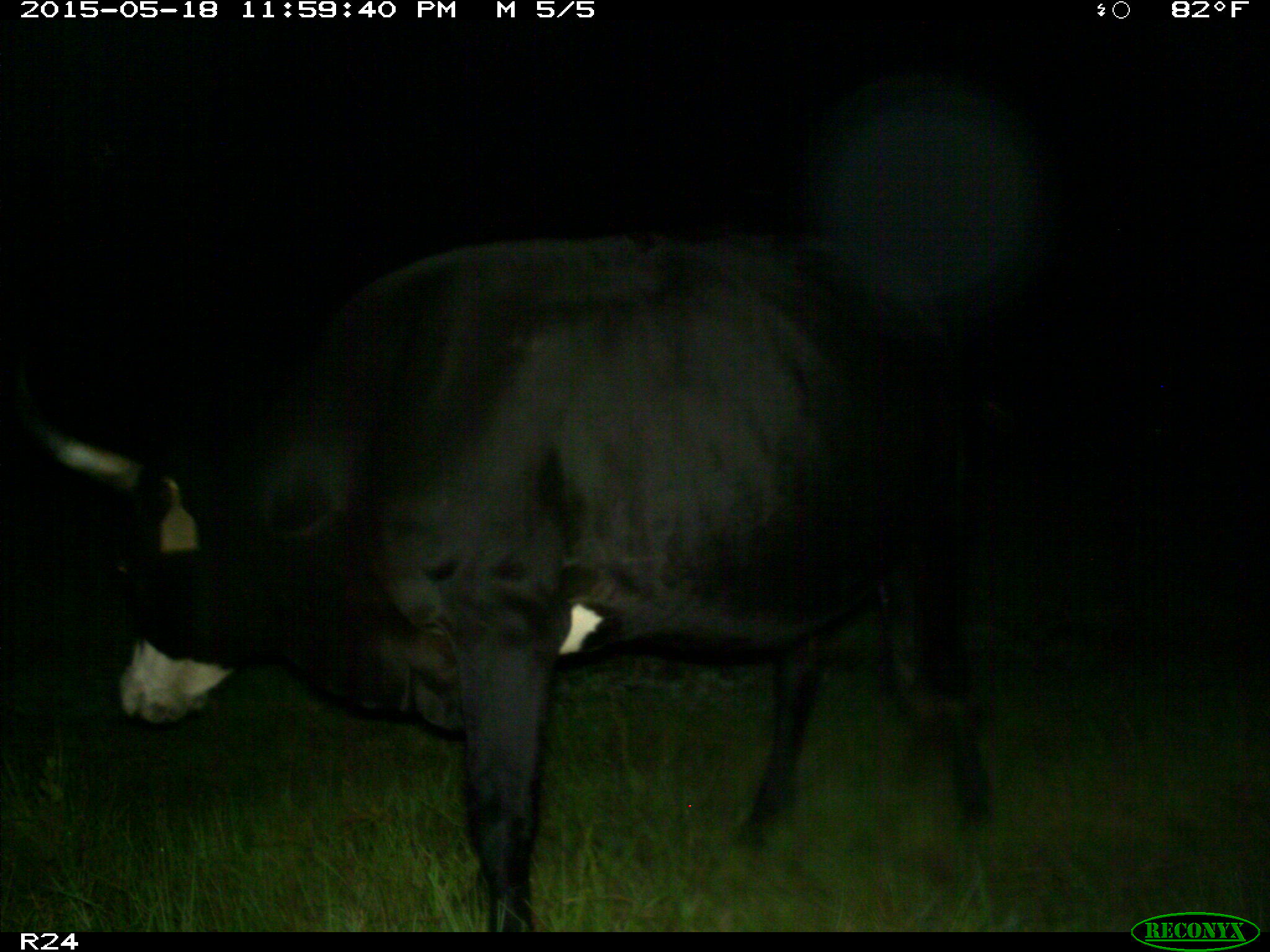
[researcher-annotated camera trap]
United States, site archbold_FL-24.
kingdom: Animalia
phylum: Chordata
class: Mammalia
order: Artiodactyla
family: Bovidae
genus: Bos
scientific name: Bos taurus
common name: domestic cow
Bos taurus (domestic cow).